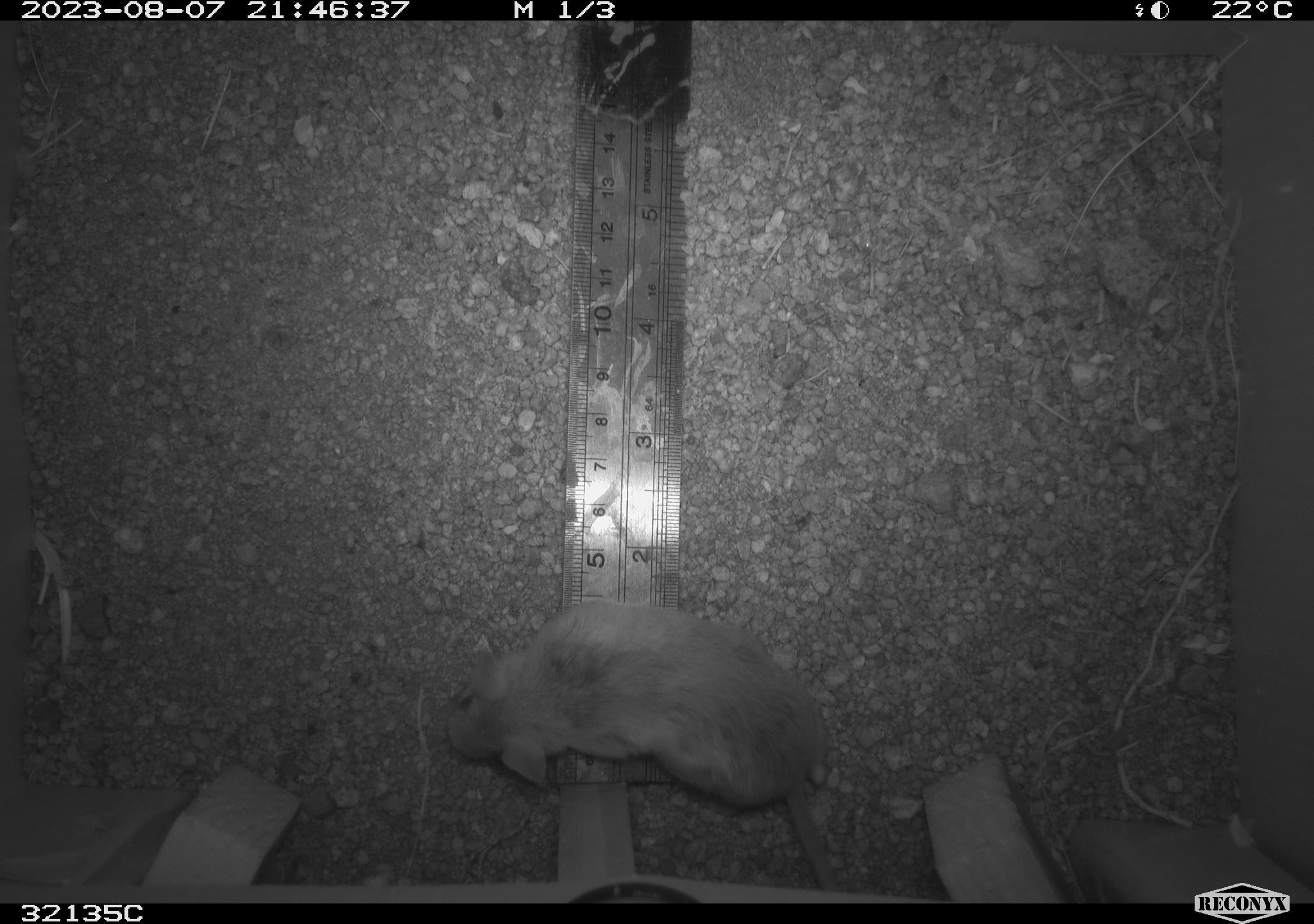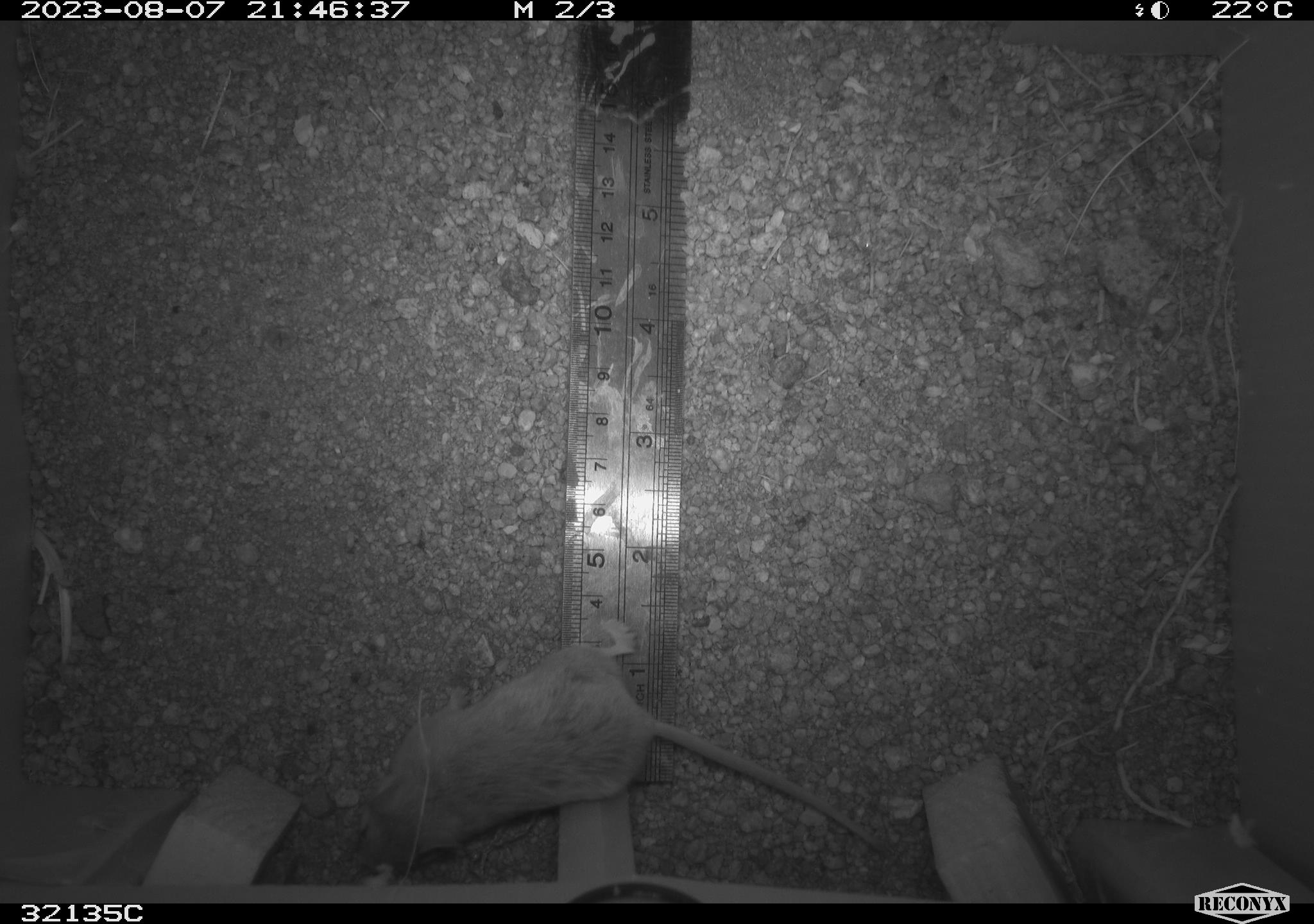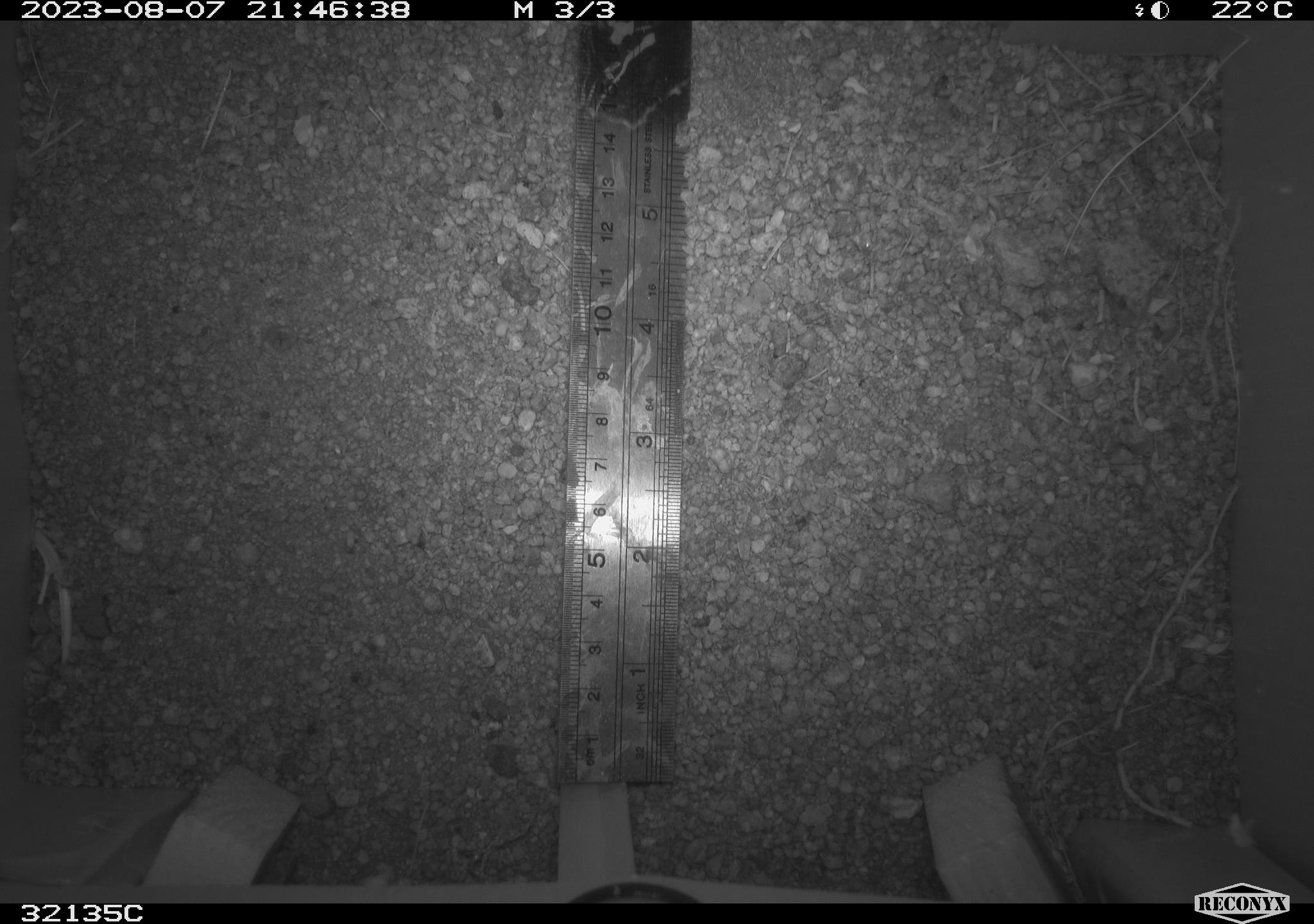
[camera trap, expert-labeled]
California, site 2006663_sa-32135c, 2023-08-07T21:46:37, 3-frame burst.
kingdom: Animalia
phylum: Chordata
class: Mammalia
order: Rodentia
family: Cricetidae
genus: Neotoma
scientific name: Neotoma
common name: pack rat or woodrat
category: neotoma species